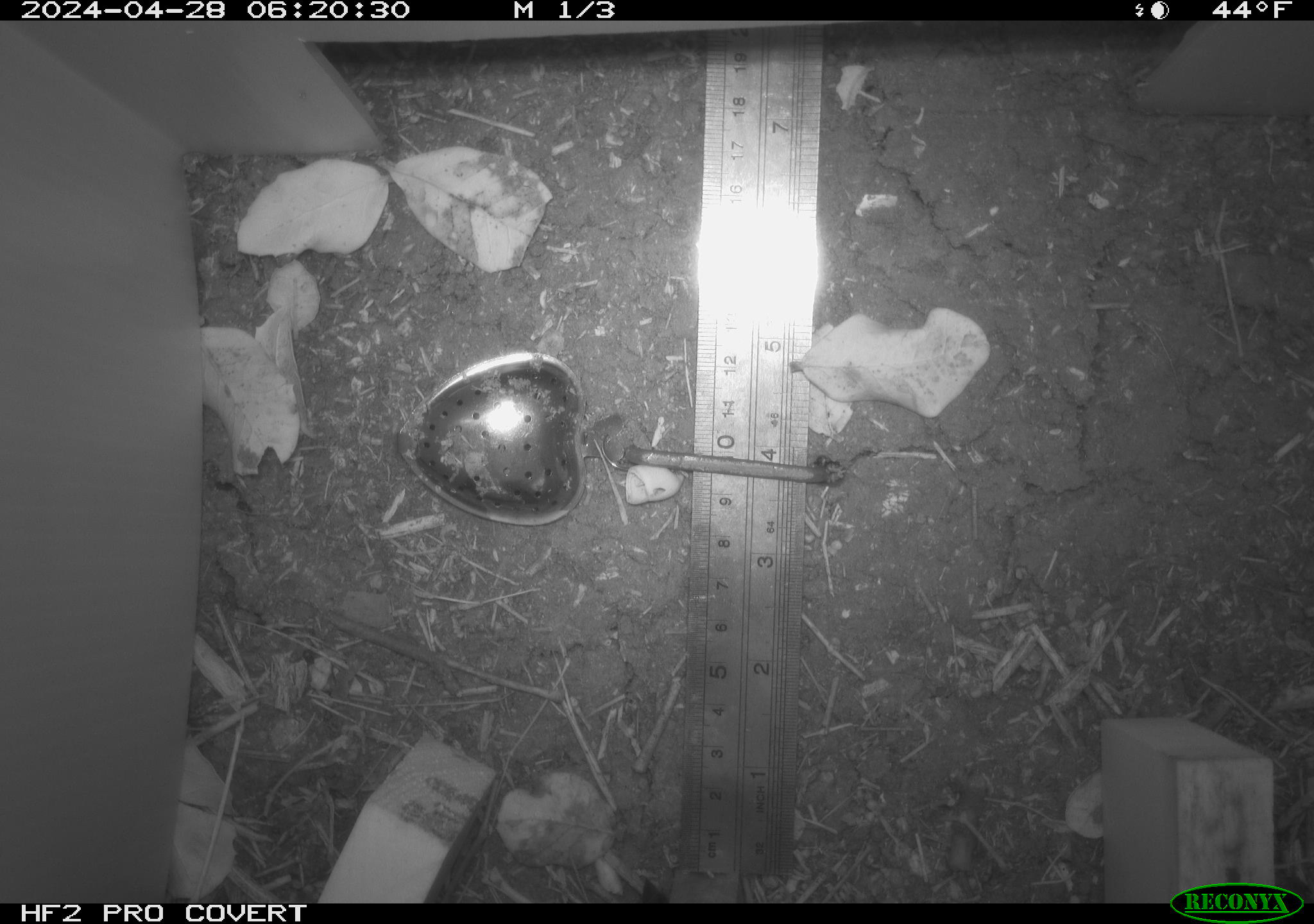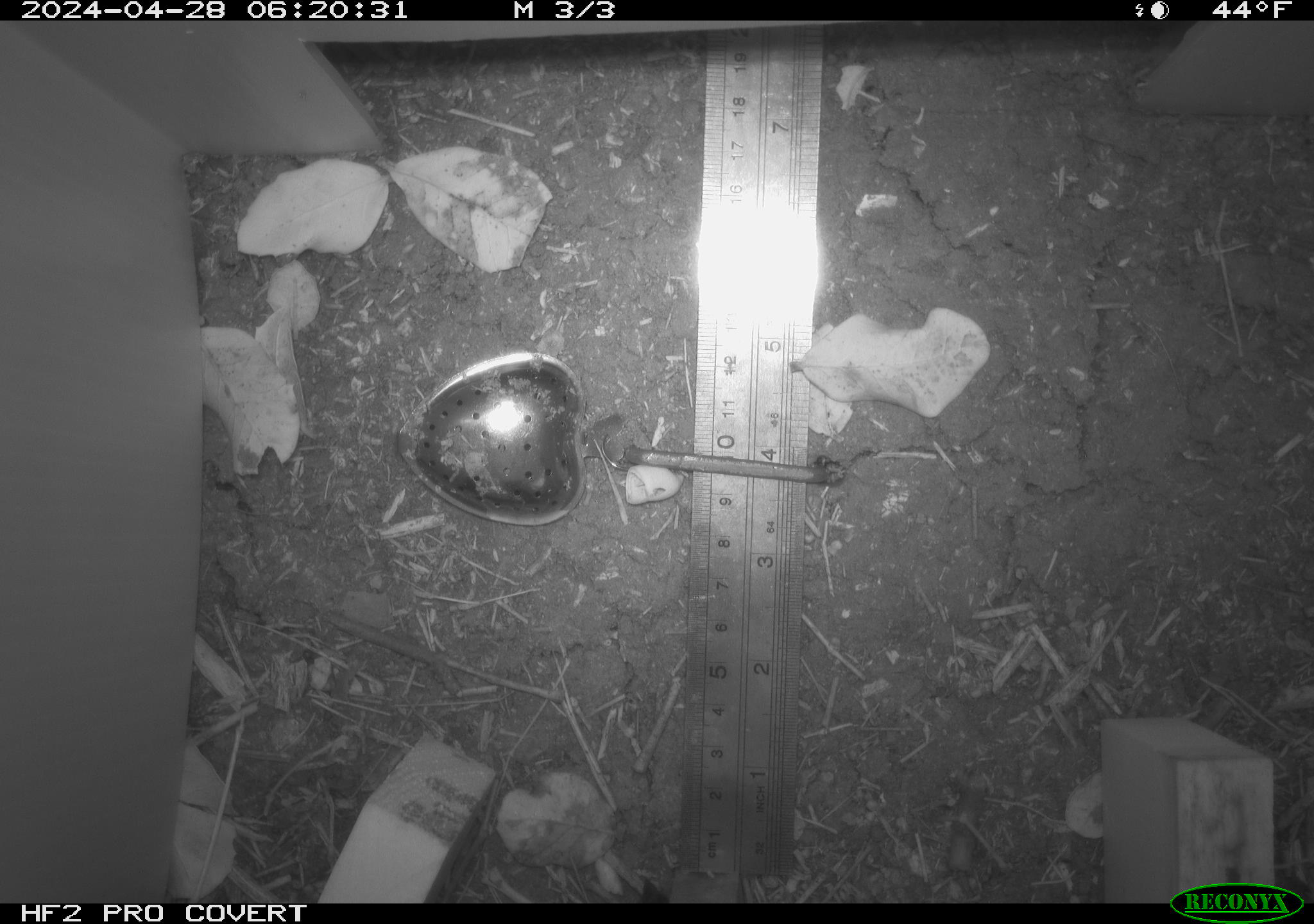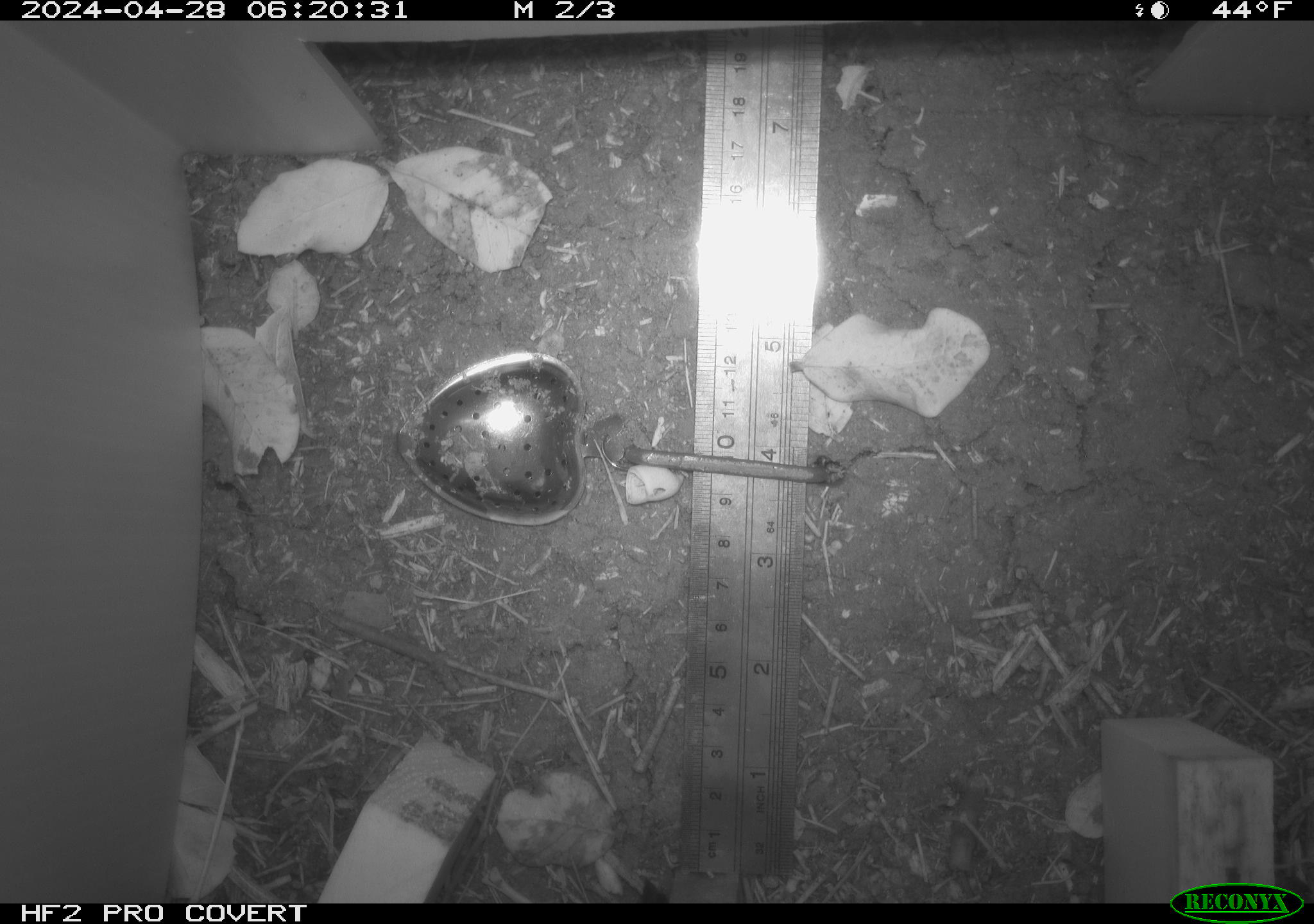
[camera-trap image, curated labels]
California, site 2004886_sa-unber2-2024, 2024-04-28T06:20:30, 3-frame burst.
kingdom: Animalia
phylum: Arthropoda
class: Insecta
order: Hymenoptera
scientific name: Hymenoptera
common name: ants, bees, wasps, and sawflies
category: hymenoptera order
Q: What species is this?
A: Hymenoptera order (ants, bees, wasps, and sawflies) (Hymenoptera).